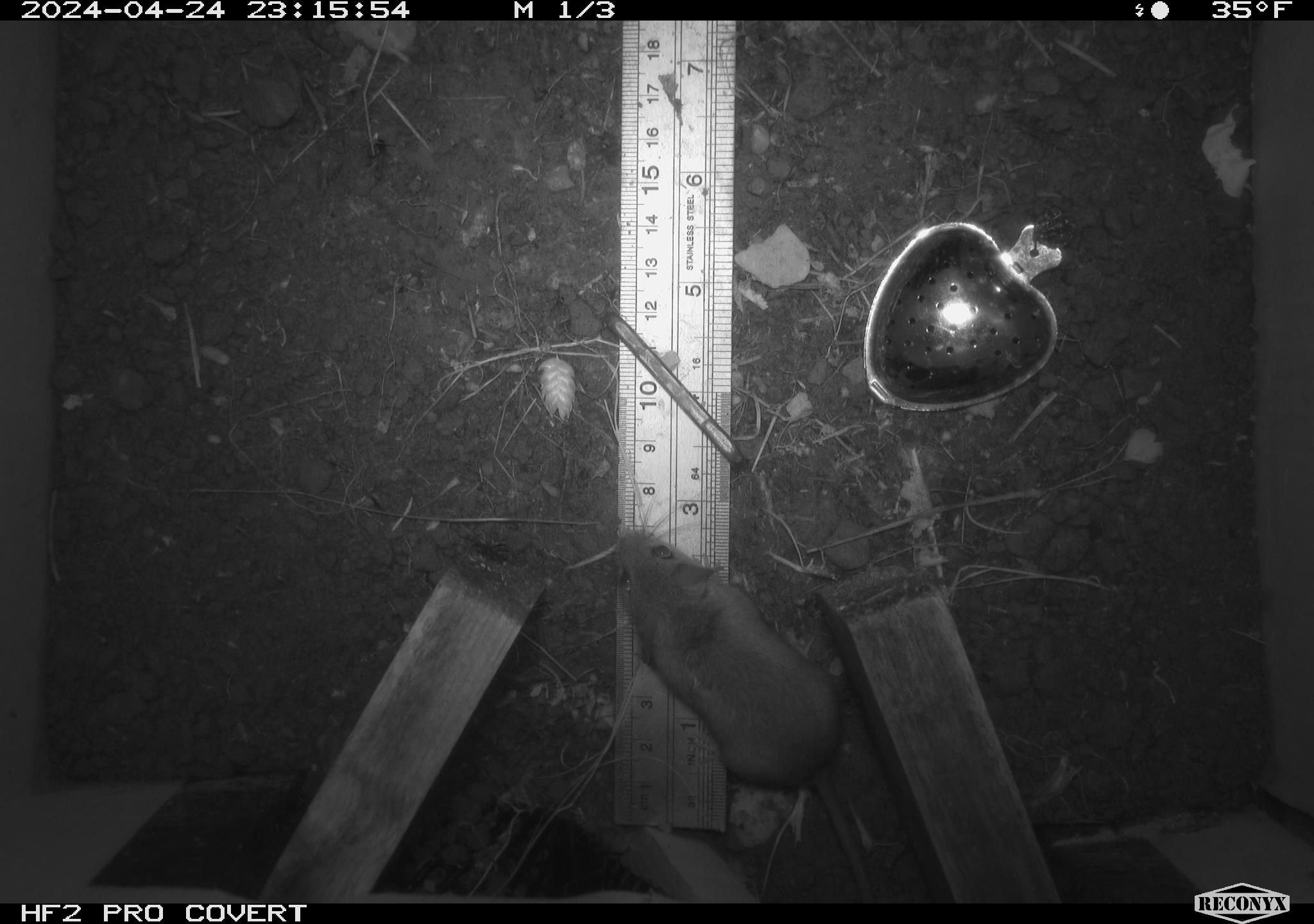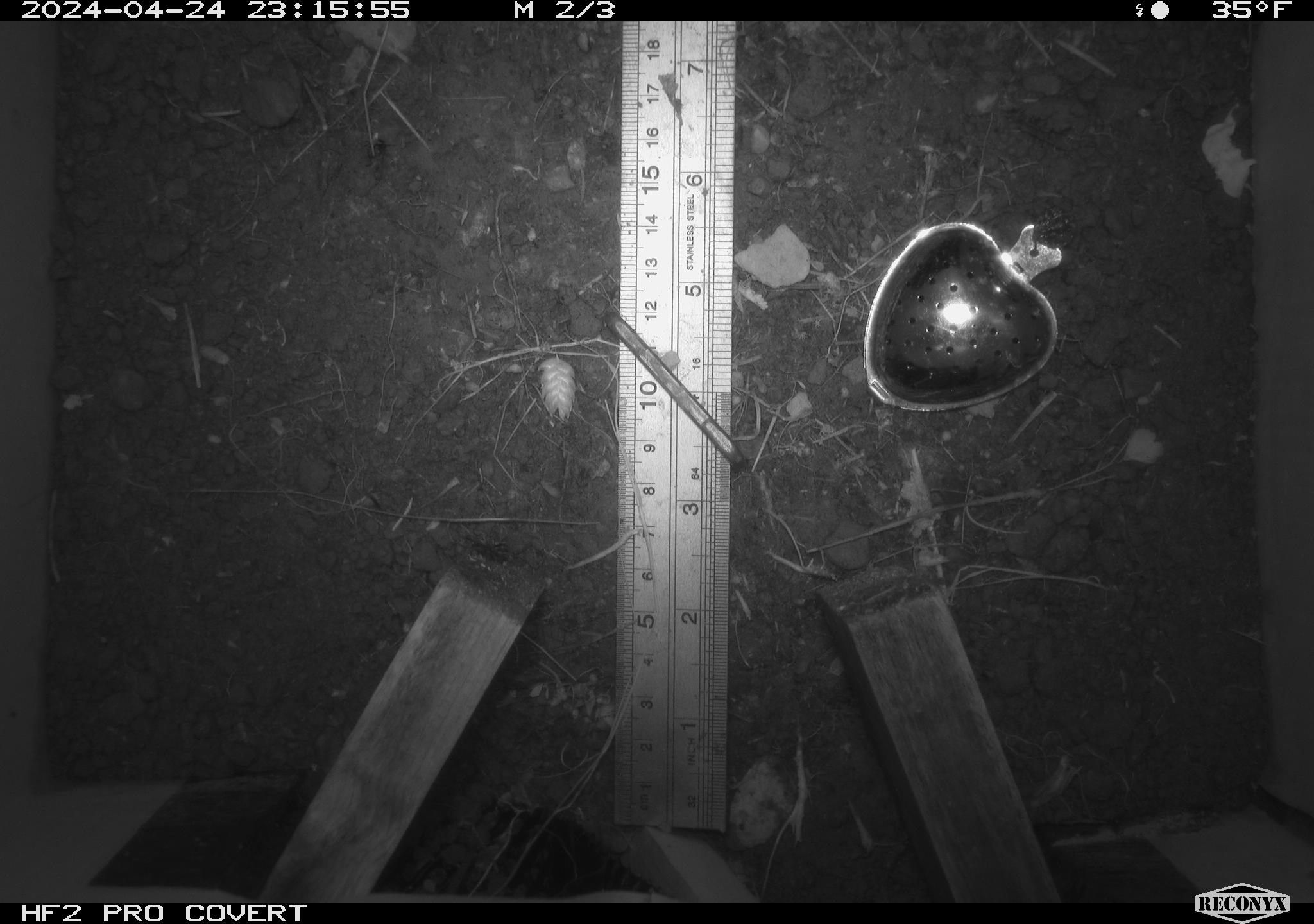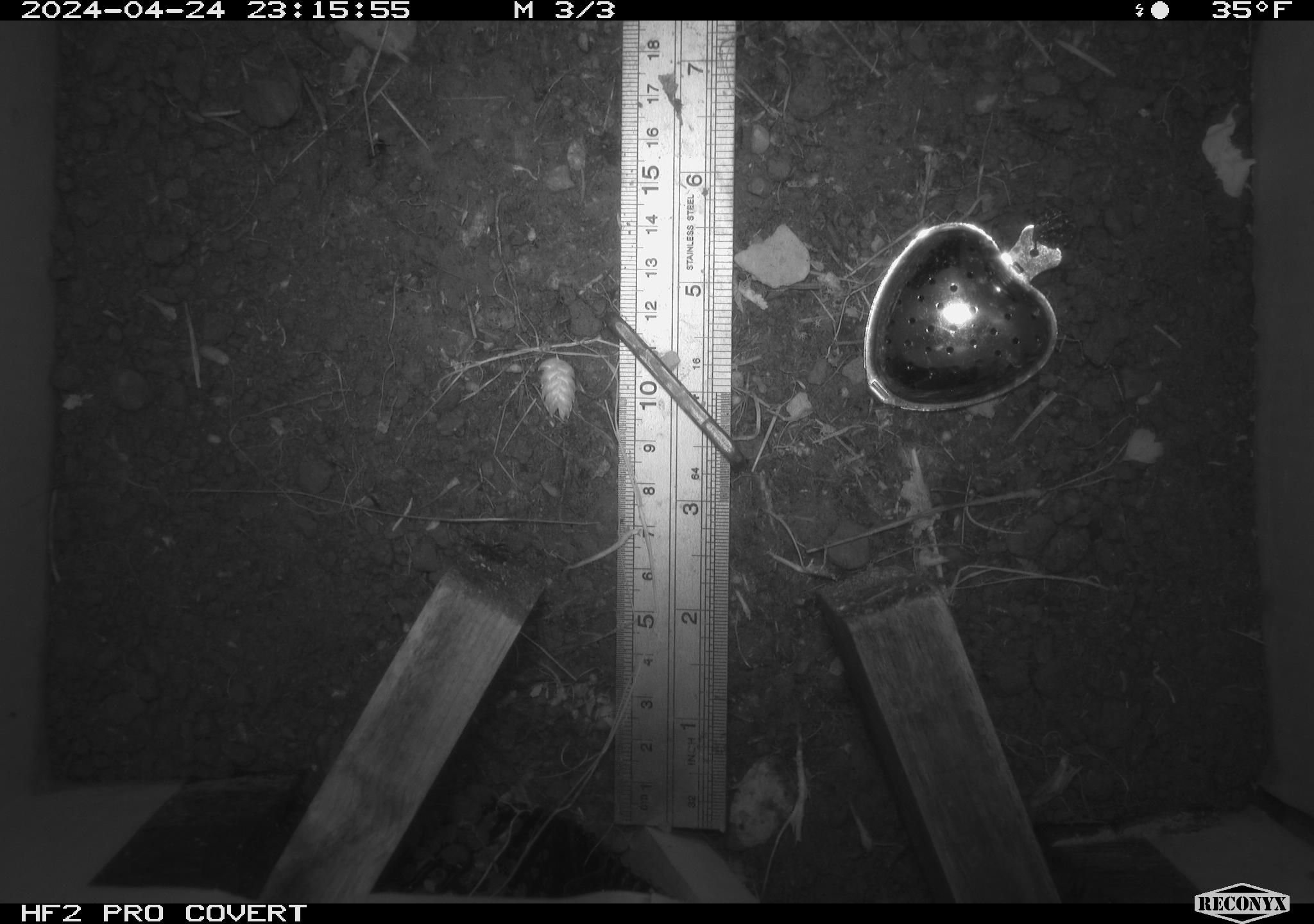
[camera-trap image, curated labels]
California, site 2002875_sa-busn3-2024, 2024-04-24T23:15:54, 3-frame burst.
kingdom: Animalia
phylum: Chordata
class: Mammalia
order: Rodentia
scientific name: Rodentia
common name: mouse species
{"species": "mouse species (Rodentia)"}